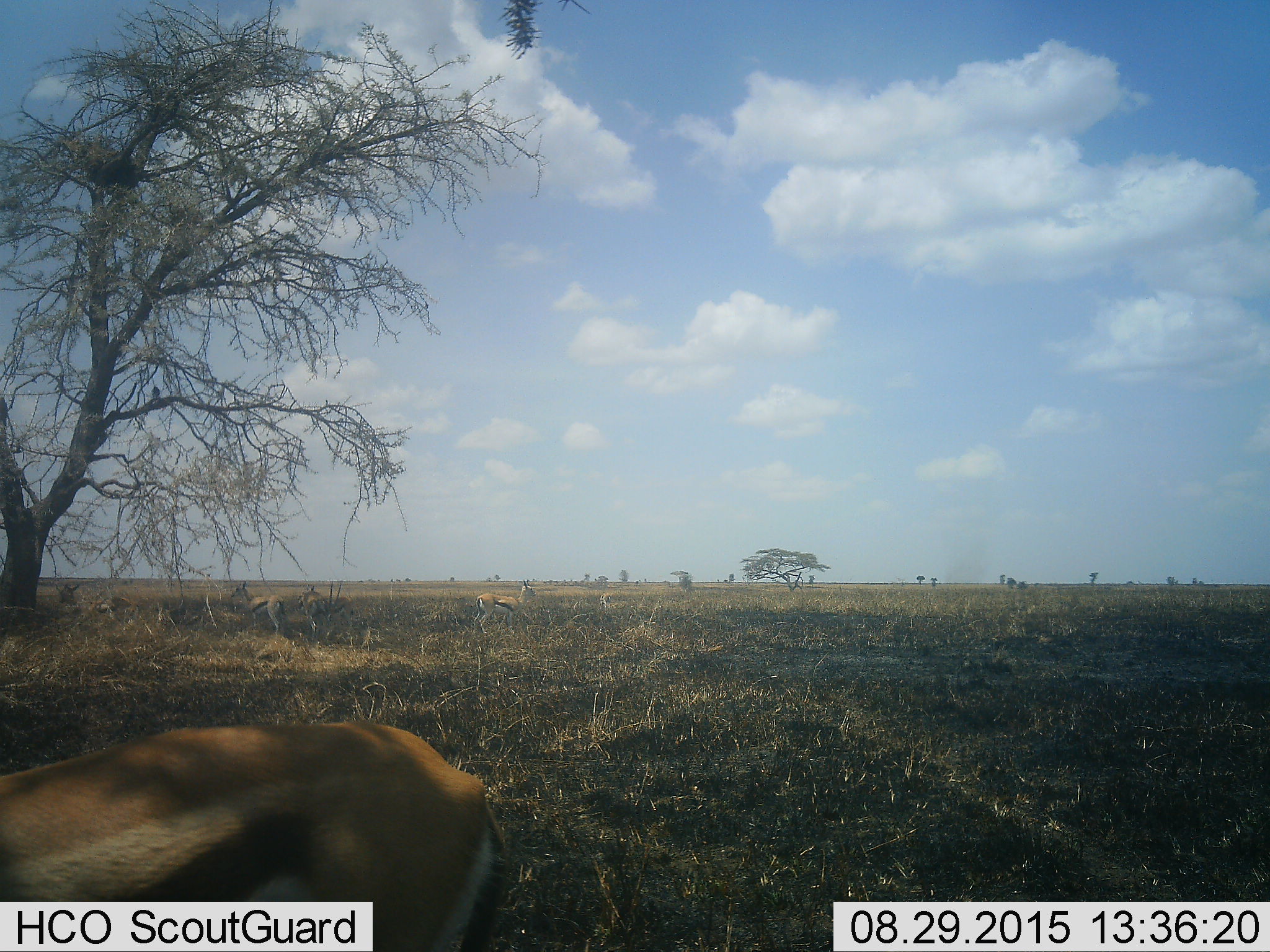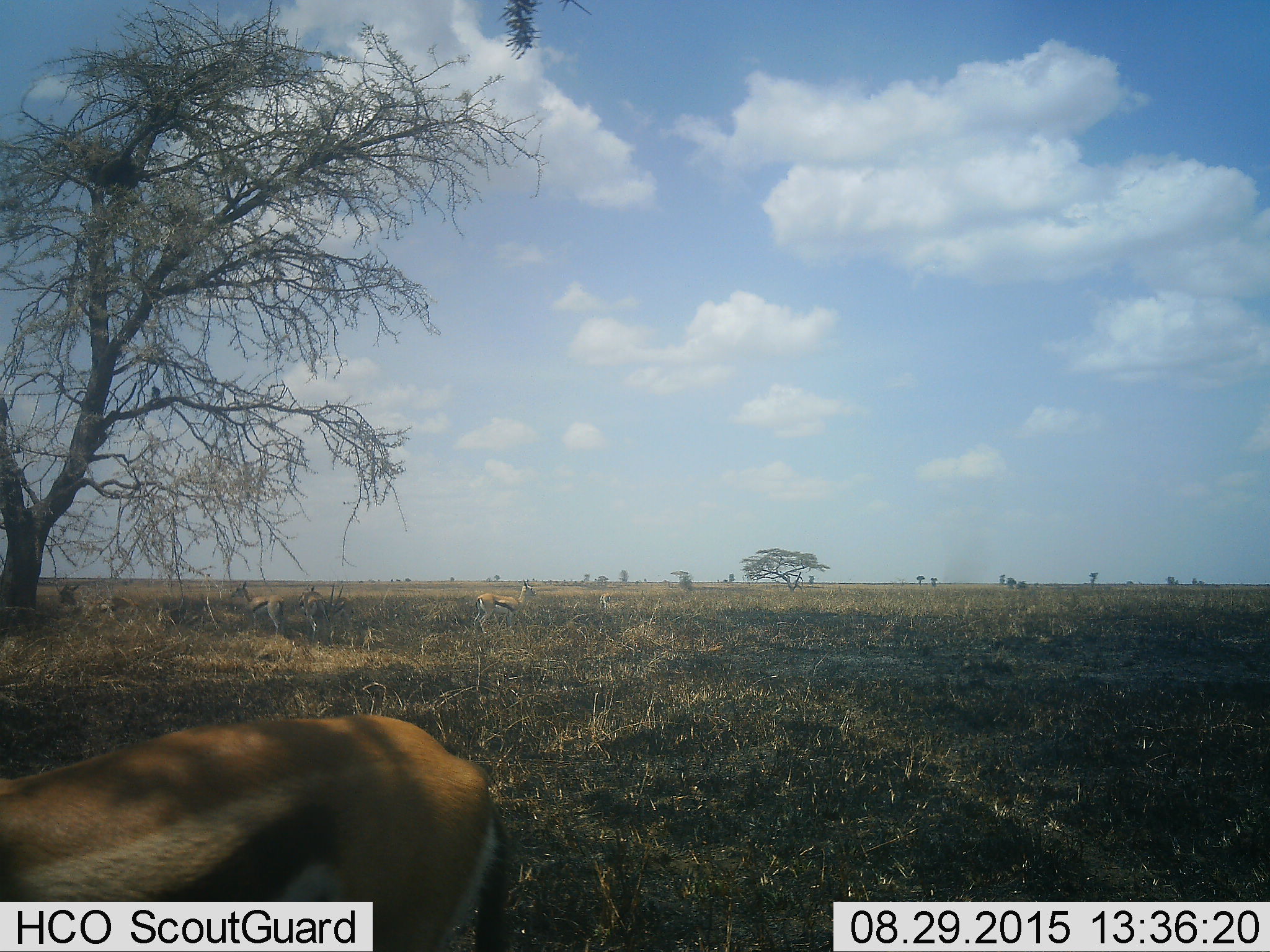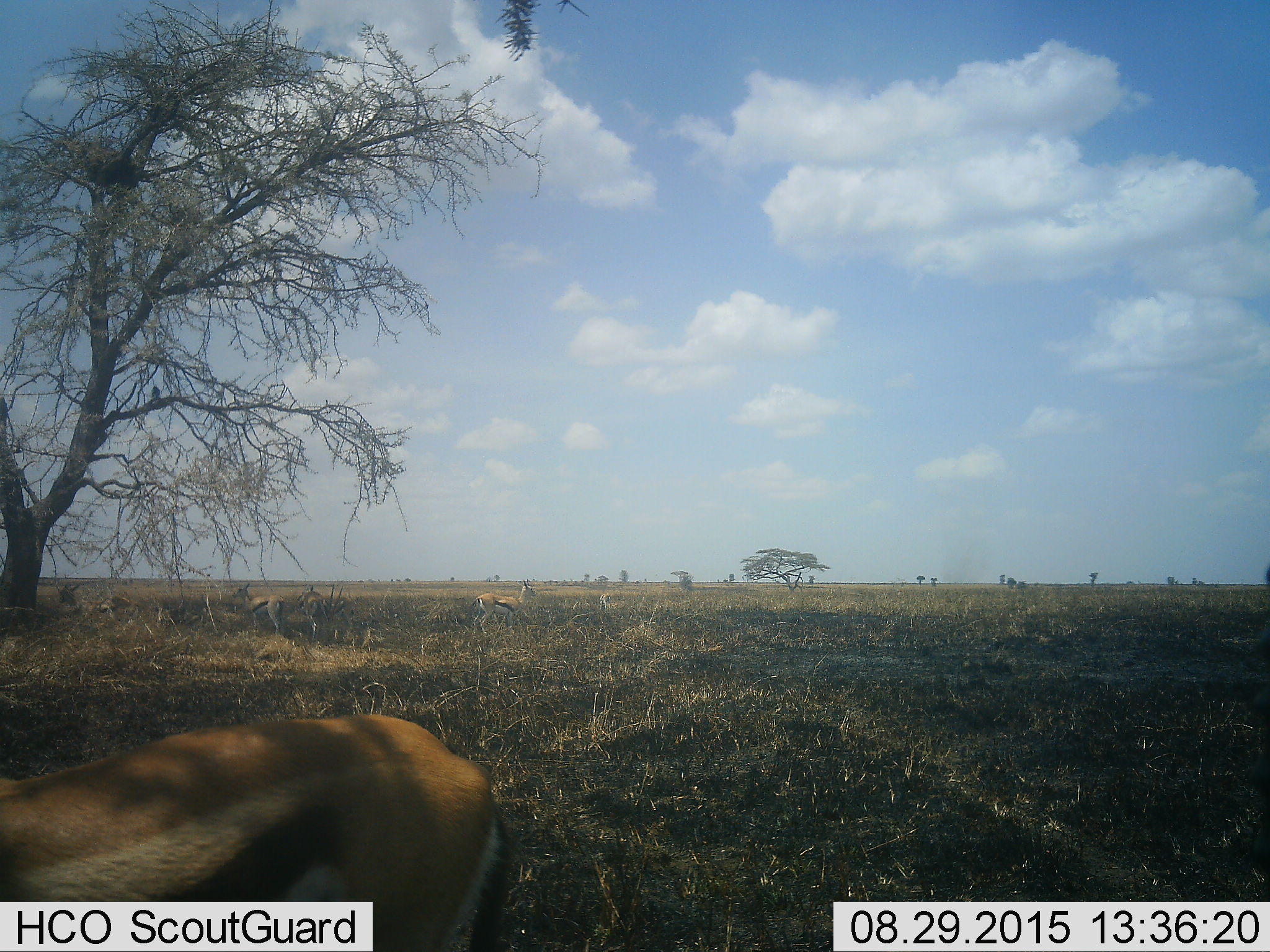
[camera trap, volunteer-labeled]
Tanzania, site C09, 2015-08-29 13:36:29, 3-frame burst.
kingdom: Animalia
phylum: Chordata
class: Mammalia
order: Artiodactyla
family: Bovidae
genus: Eudorcas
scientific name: Eudorcas thomsonii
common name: thomson's gazelle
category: gazellethomsons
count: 5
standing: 80%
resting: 13%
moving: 27%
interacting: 0%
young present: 0%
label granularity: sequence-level